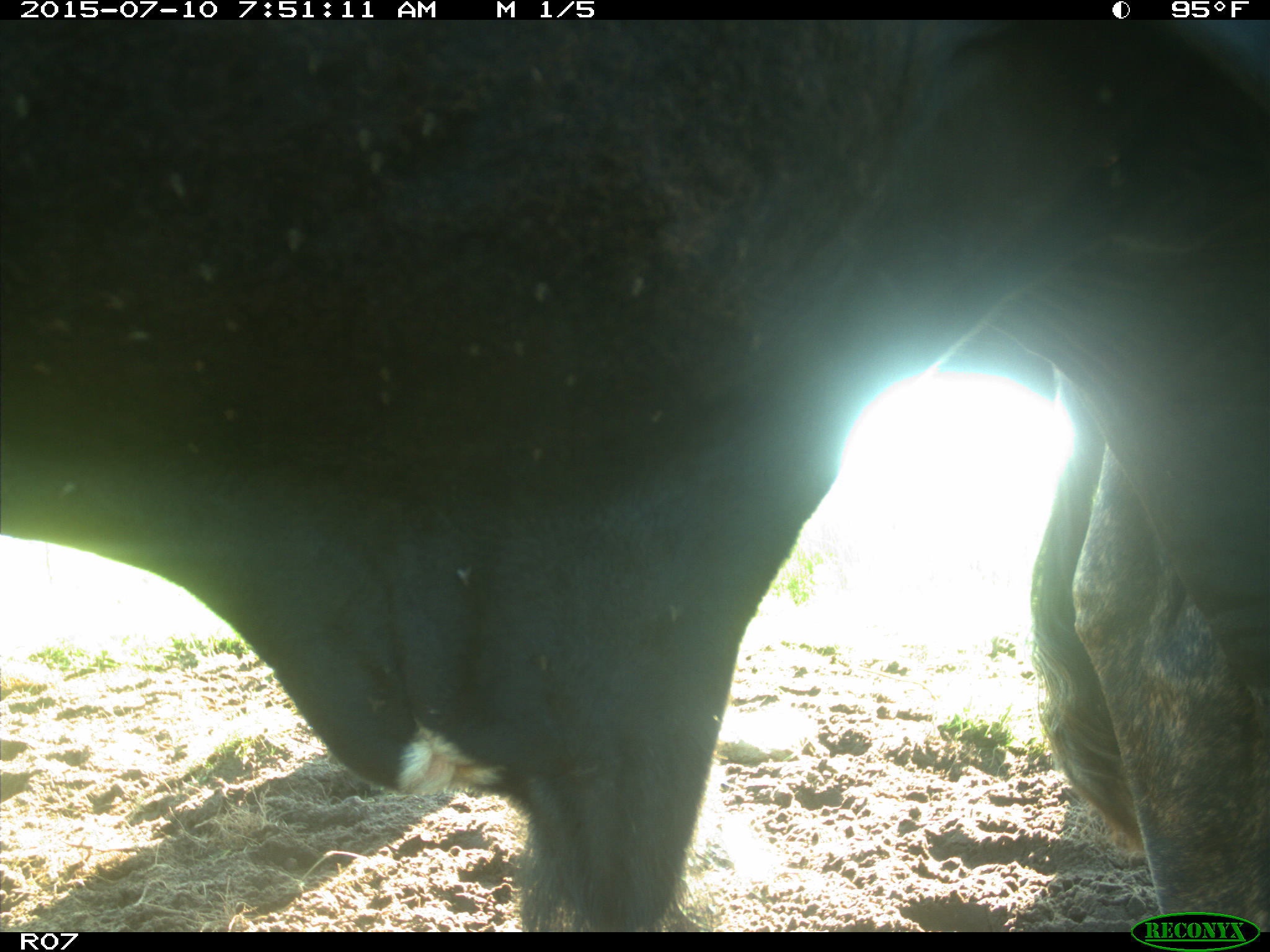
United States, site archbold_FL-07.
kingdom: Animalia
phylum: Chordata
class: Mammalia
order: Artiodactyla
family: Bovidae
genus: Bos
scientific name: Bos taurus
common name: domestic cow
Bos taurus (domestic cow).